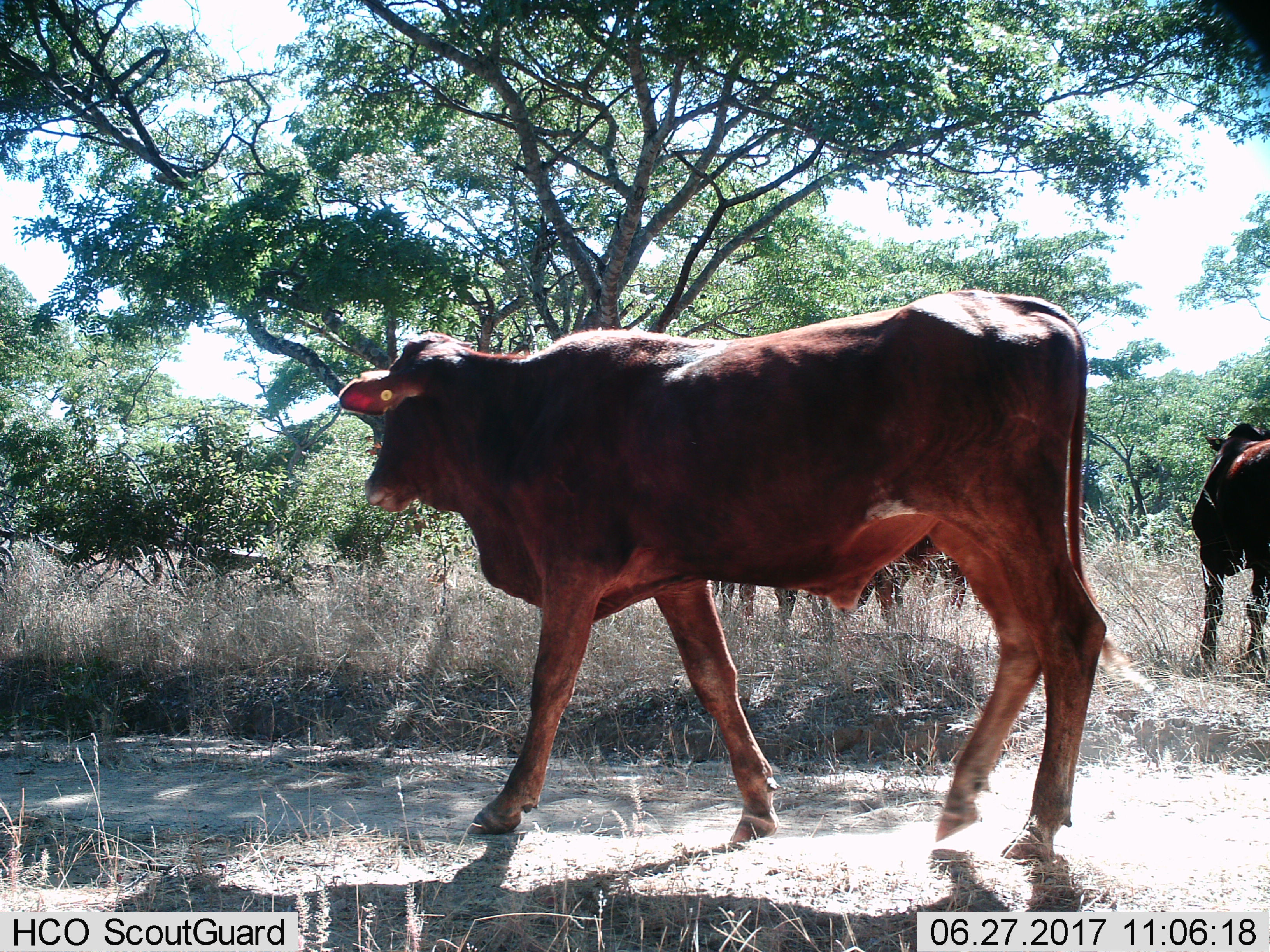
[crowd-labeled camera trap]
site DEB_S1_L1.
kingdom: Animalia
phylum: Chordata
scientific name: Vertebrata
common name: domestic animal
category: domesticanimal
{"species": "domesticanimal (domestic animal) (Vertebrata)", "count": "4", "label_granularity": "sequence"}